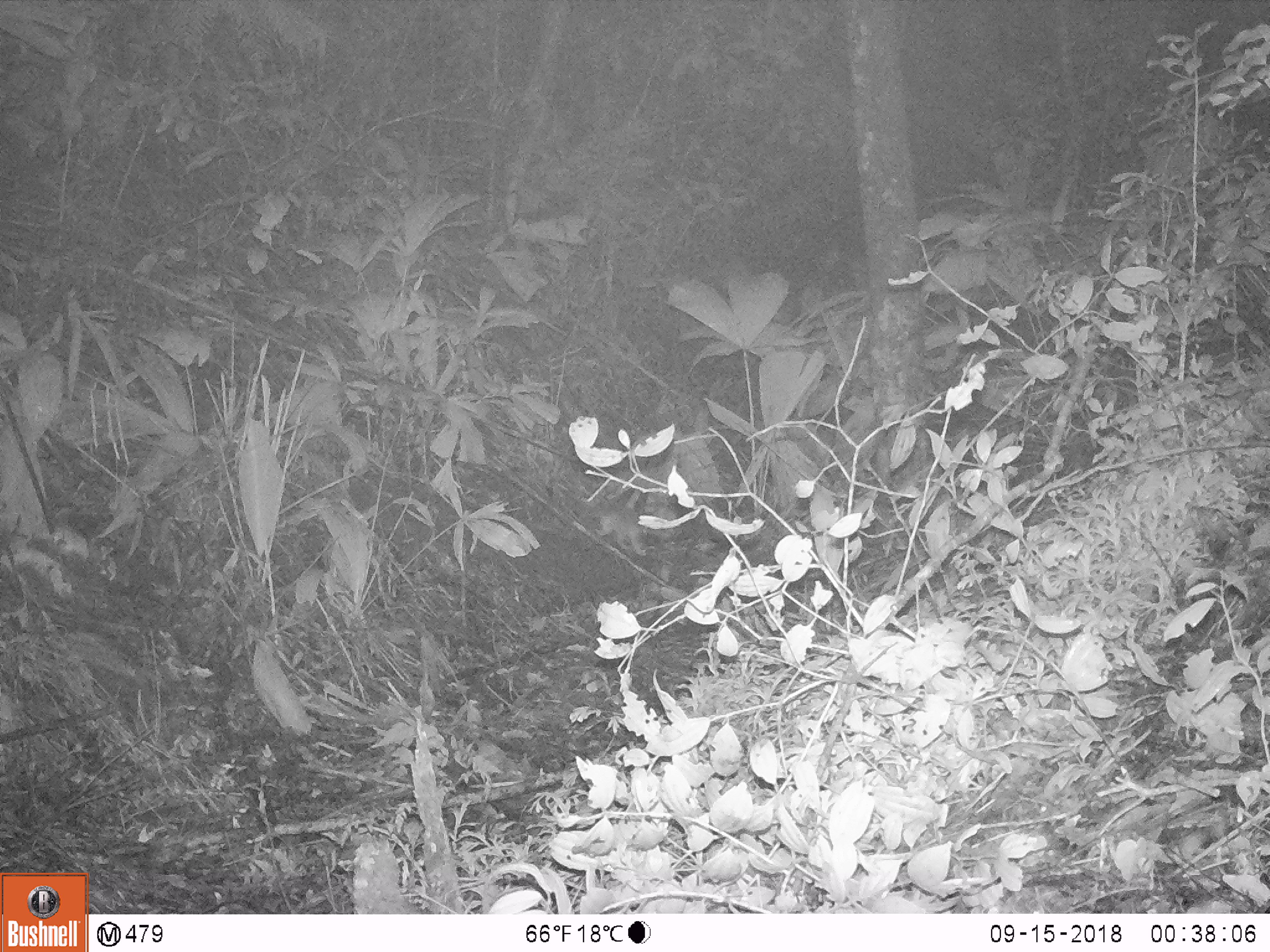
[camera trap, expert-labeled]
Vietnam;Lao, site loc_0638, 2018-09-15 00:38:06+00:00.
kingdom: Animalia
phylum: Chordata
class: Mammalia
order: Rodentia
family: Muridae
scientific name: Muridae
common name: old-world mice and rats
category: unidentified murid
Unidentified murid (old-world mice and rats) (Muridae). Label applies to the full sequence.